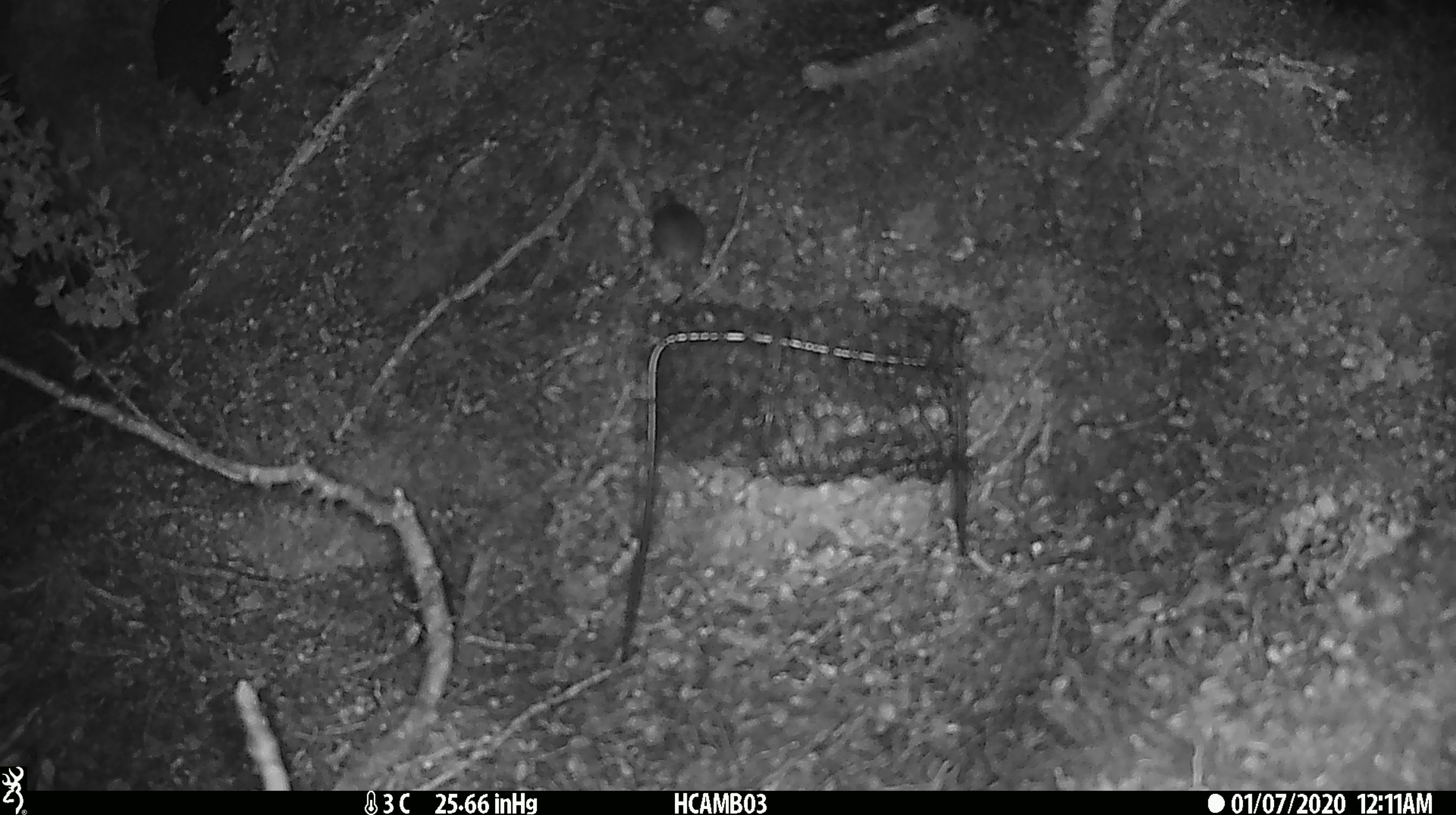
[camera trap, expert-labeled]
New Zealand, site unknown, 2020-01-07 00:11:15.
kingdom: Animalia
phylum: Chordata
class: Mammalia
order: Rodentia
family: Muridae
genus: Mus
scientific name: Mus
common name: mouse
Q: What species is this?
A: Mouse (Mus).